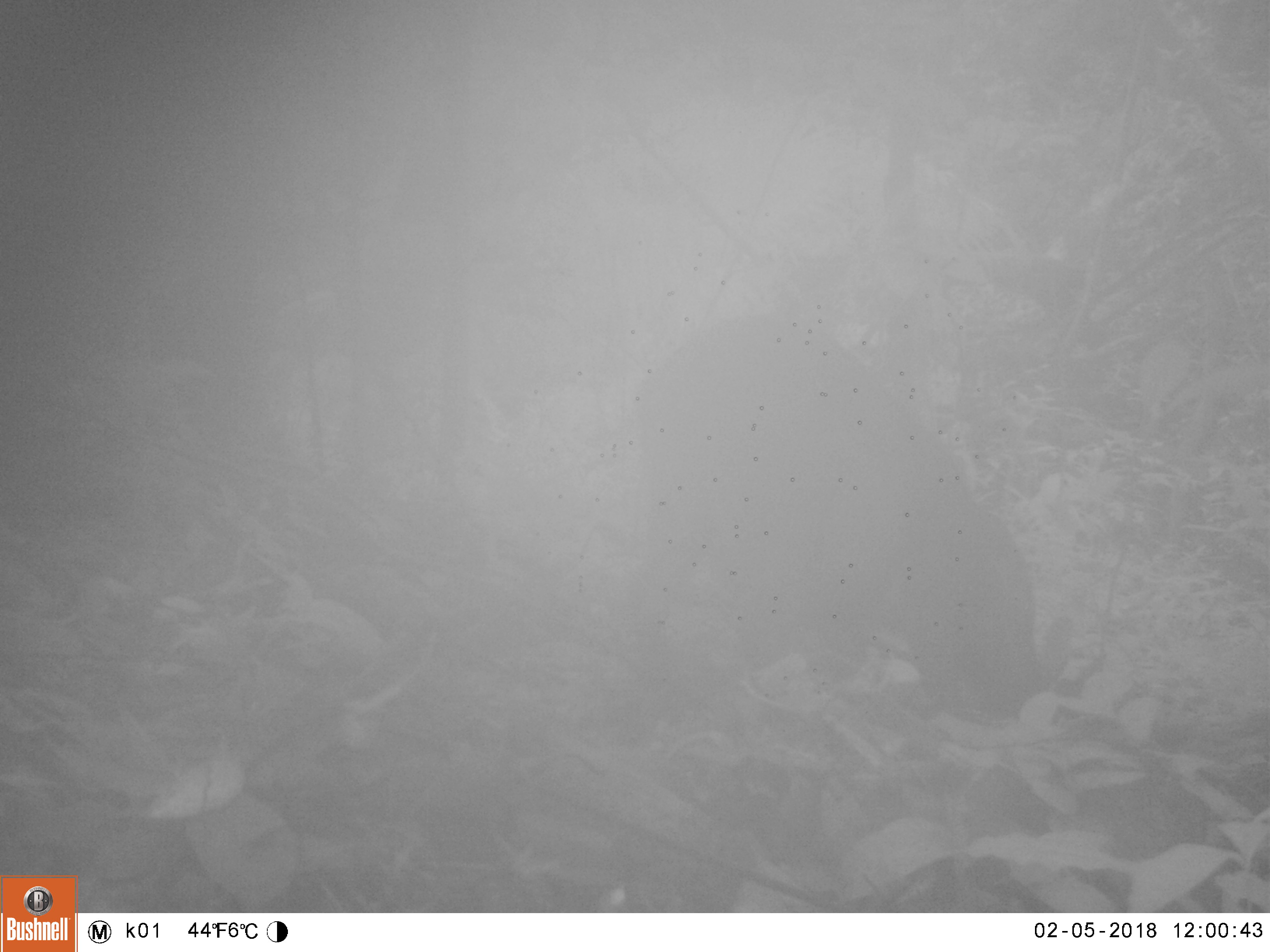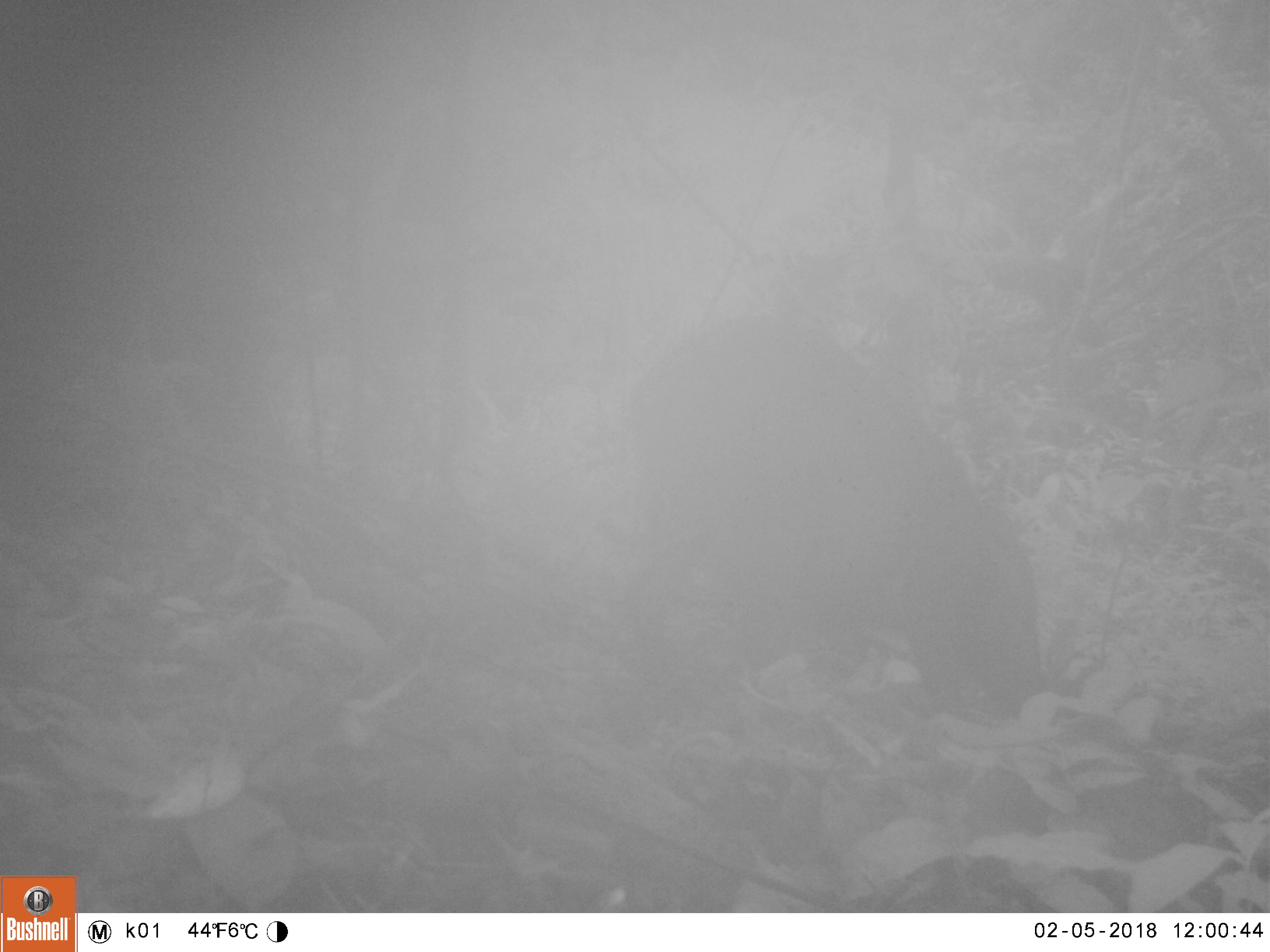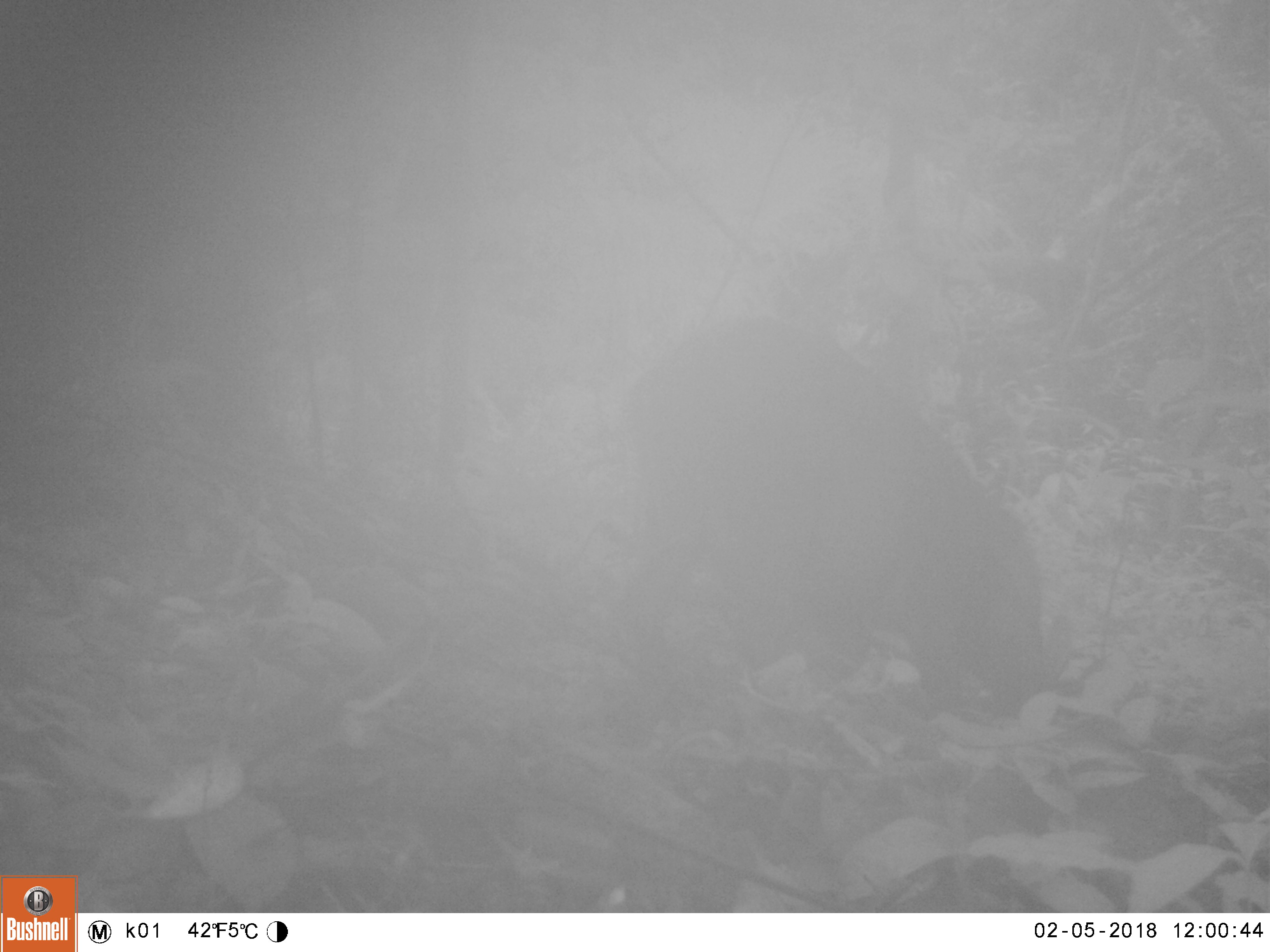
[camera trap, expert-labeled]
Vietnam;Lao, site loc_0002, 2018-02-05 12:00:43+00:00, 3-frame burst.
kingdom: Animalia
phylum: Chordata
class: Mammalia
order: Artiodactyla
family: Suidae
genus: Sus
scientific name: Sus scrofa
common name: eurasian wild pig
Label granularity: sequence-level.